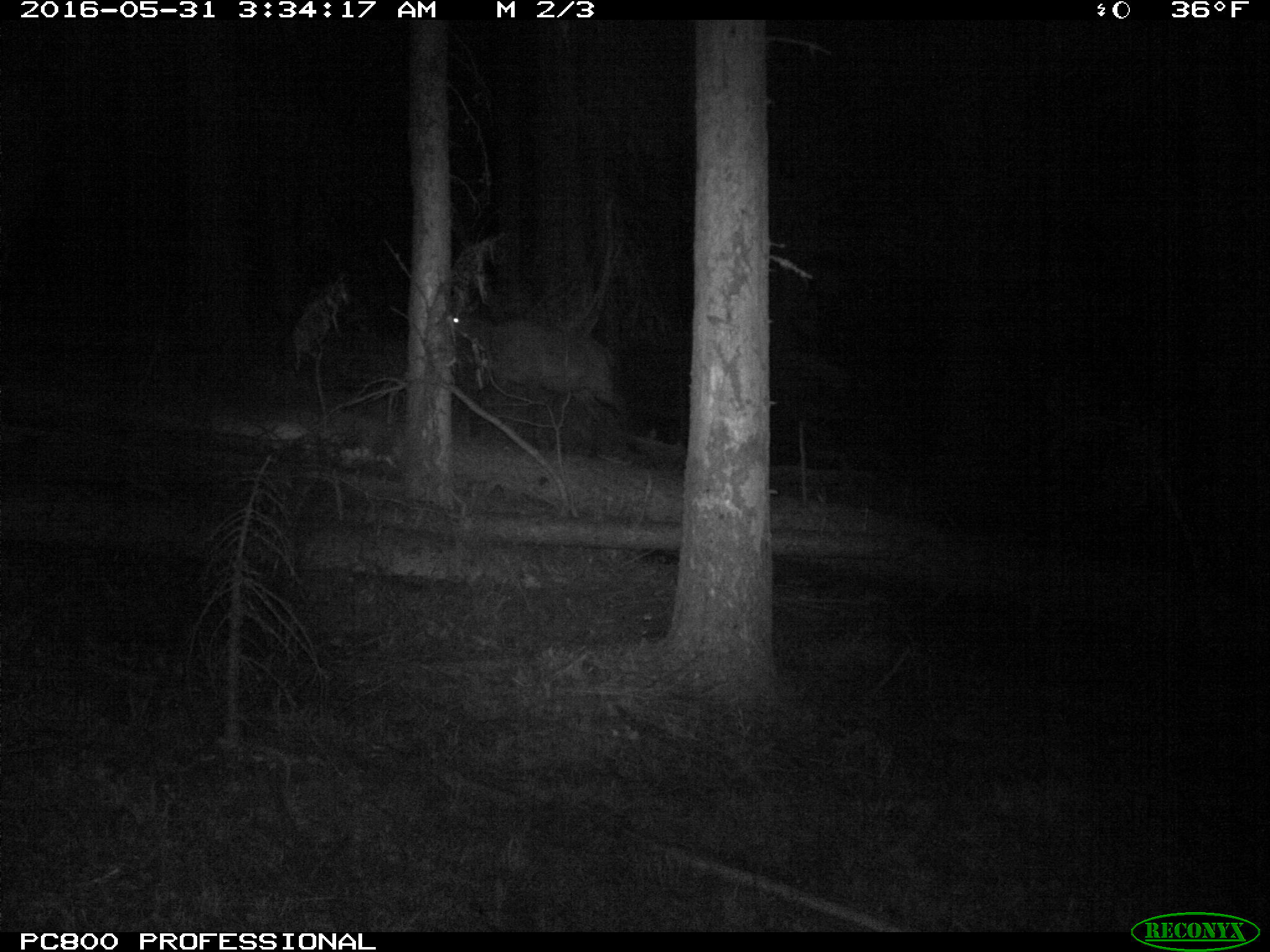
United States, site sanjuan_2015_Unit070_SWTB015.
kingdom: Animalia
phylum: Chordata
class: Mammalia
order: Artiodactyla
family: Cervidae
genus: Cervus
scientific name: Cervus elaphus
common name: red deer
Cervus elaphus (red deer).